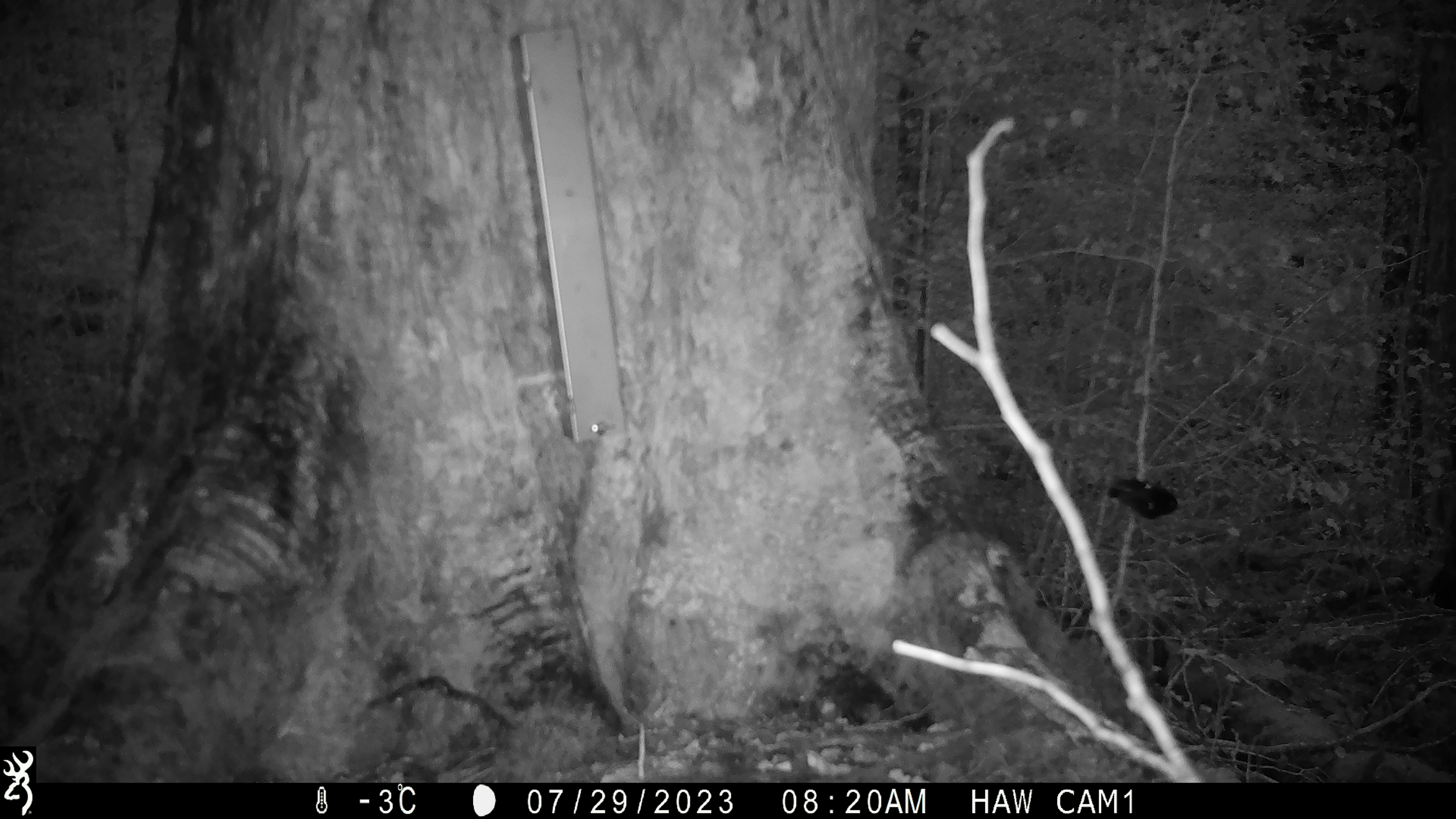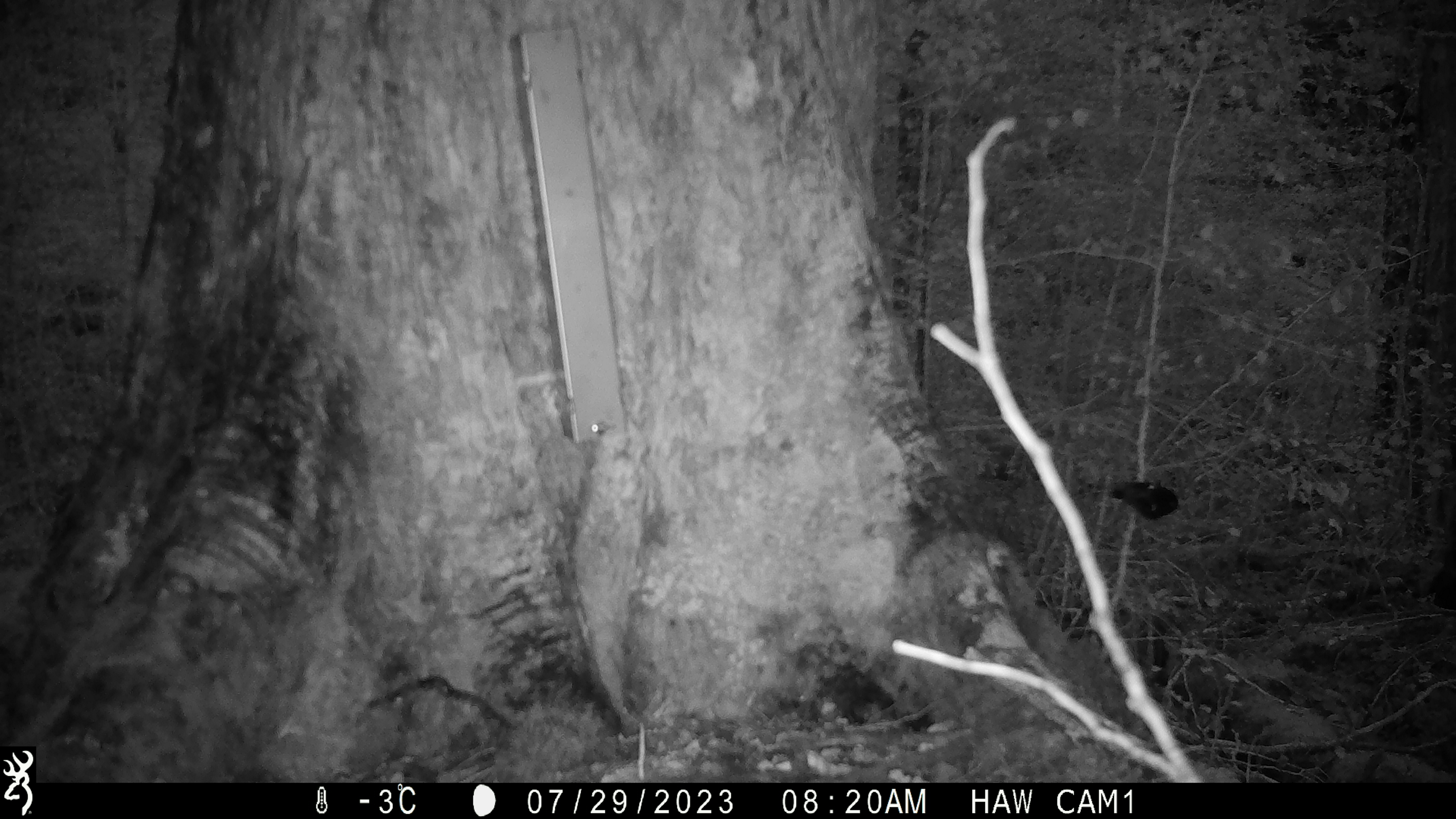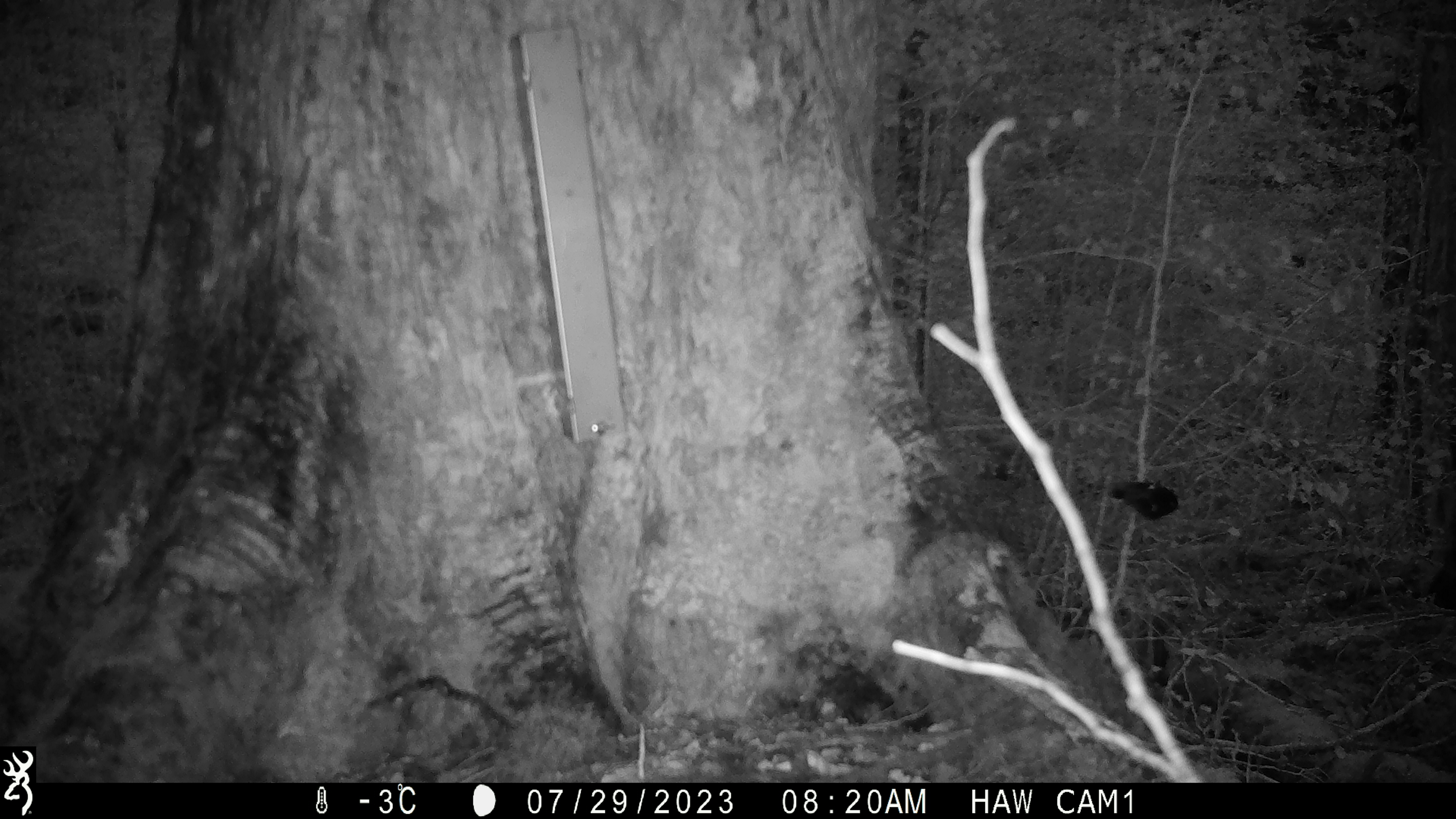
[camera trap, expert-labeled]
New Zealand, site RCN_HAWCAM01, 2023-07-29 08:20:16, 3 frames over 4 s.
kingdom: Animalia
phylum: Chordata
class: Aves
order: Passeriformes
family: Petroicidae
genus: Petroica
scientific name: Petroica macrocephala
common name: tomtit